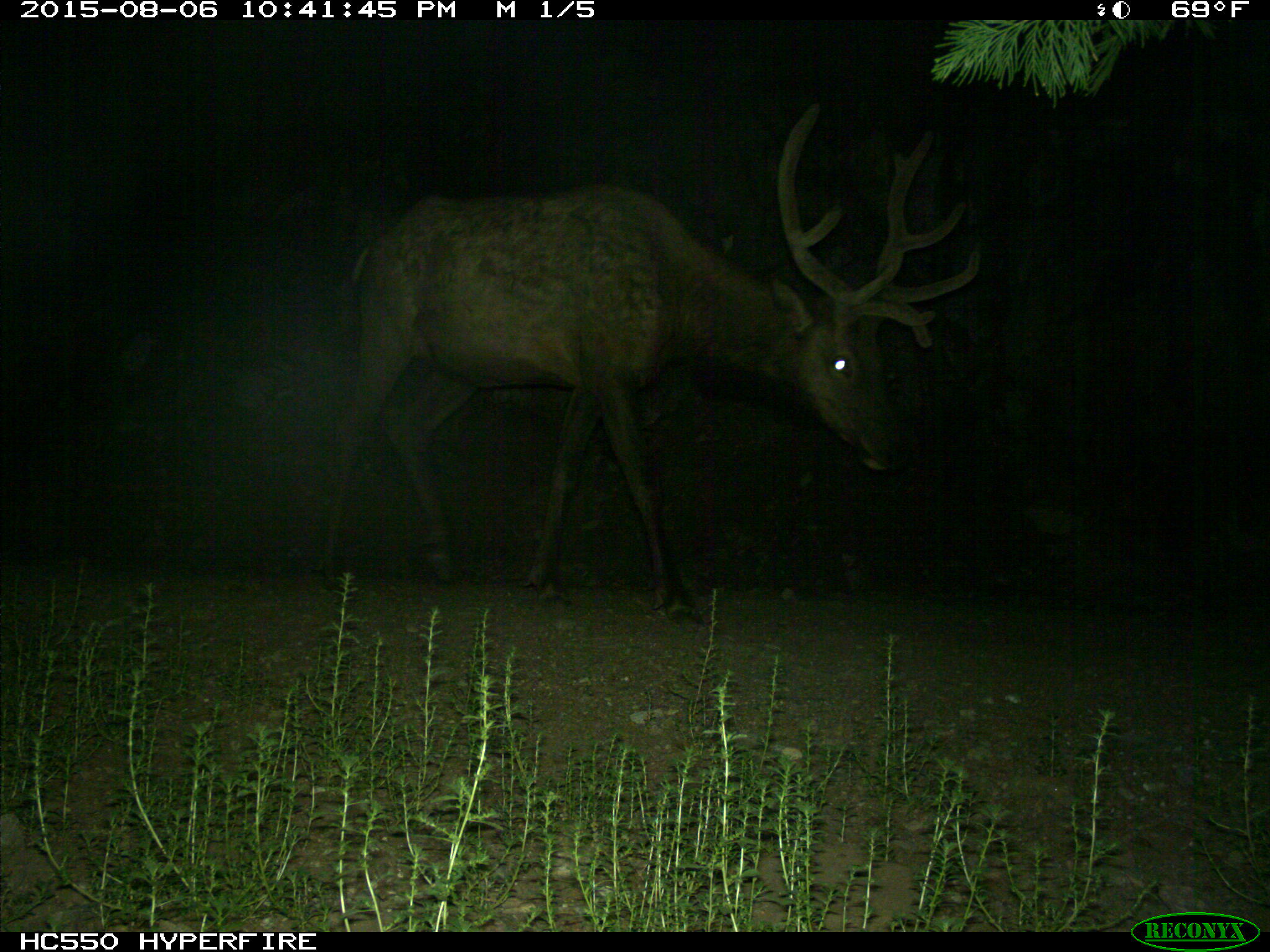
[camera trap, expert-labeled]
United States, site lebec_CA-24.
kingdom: Animalia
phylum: Chordata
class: Mammalia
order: Artiodactyla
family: Cervidae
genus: Cervus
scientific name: Cervus canadensis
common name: elk